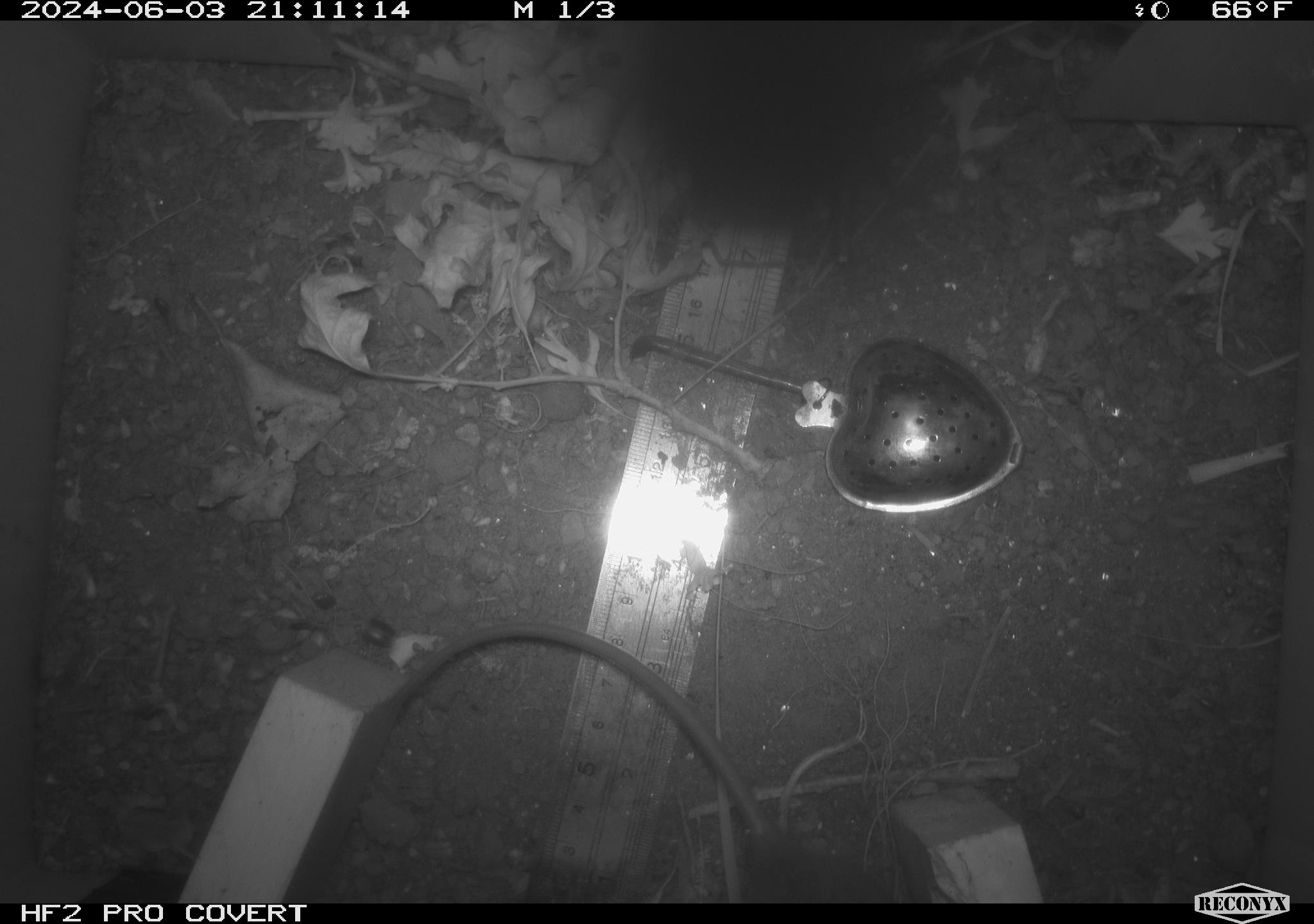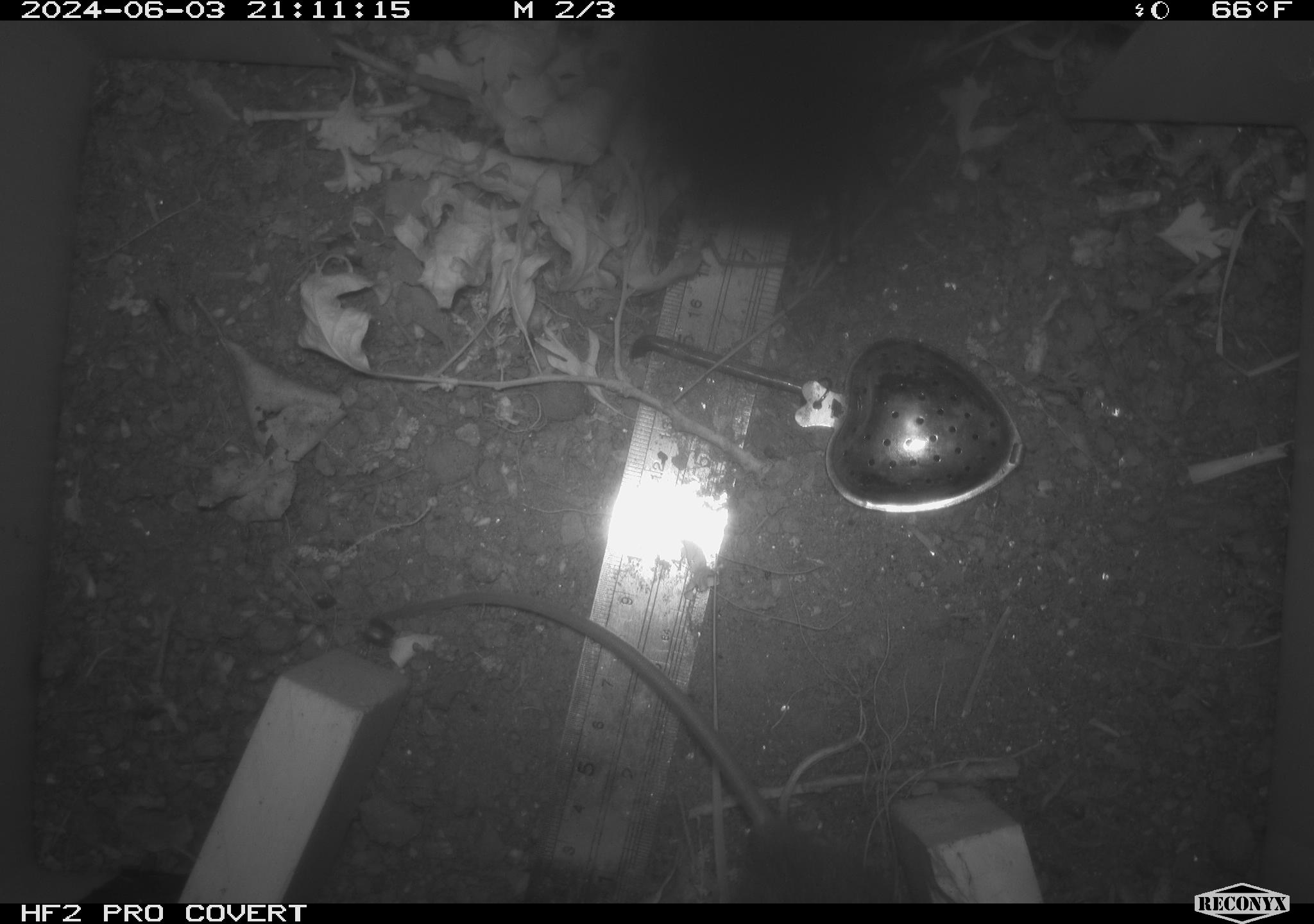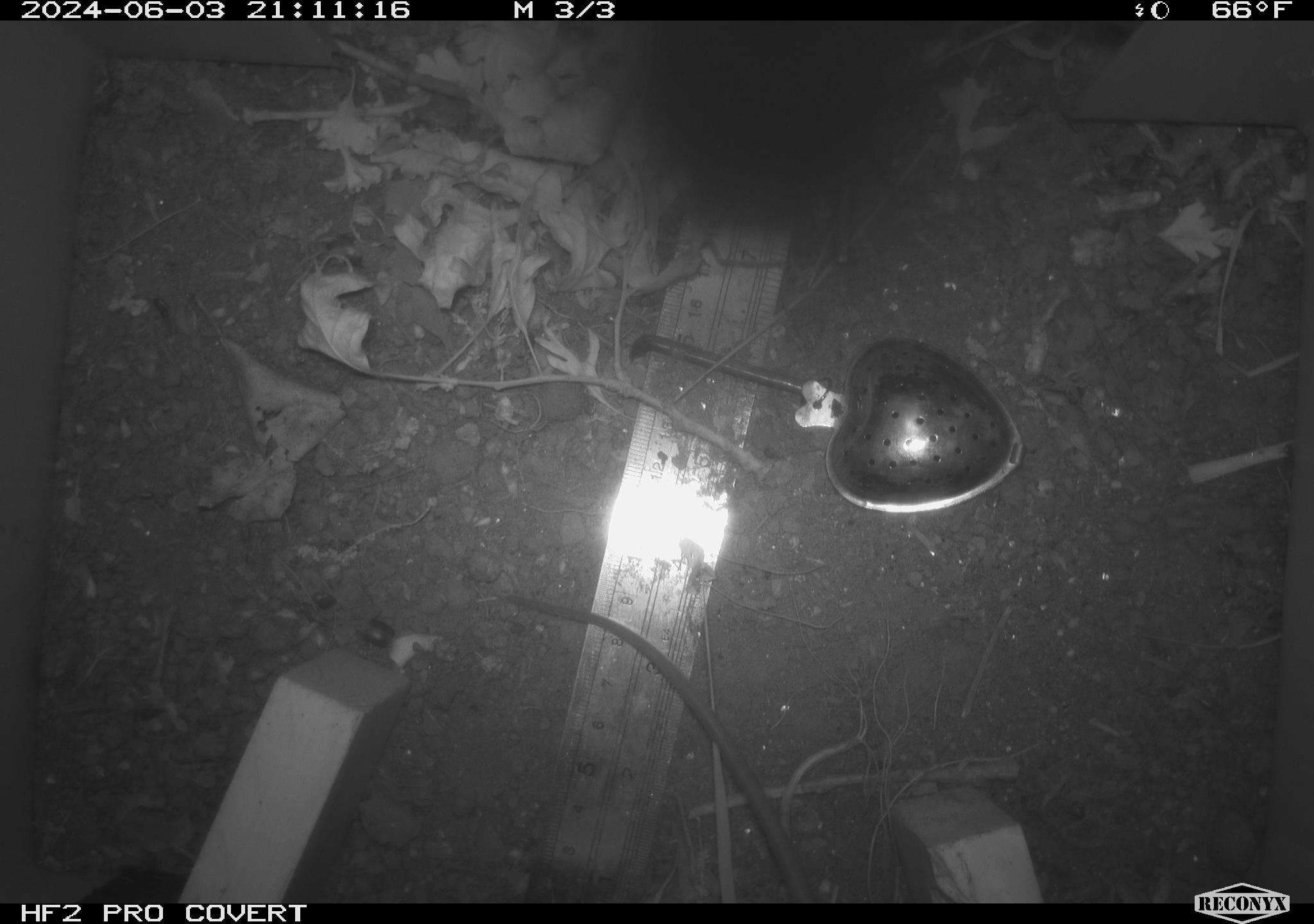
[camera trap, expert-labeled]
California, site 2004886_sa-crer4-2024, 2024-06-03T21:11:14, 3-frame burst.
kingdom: Animalia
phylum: Chordata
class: Mammalia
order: Rodentia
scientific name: Rodentia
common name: mouse species